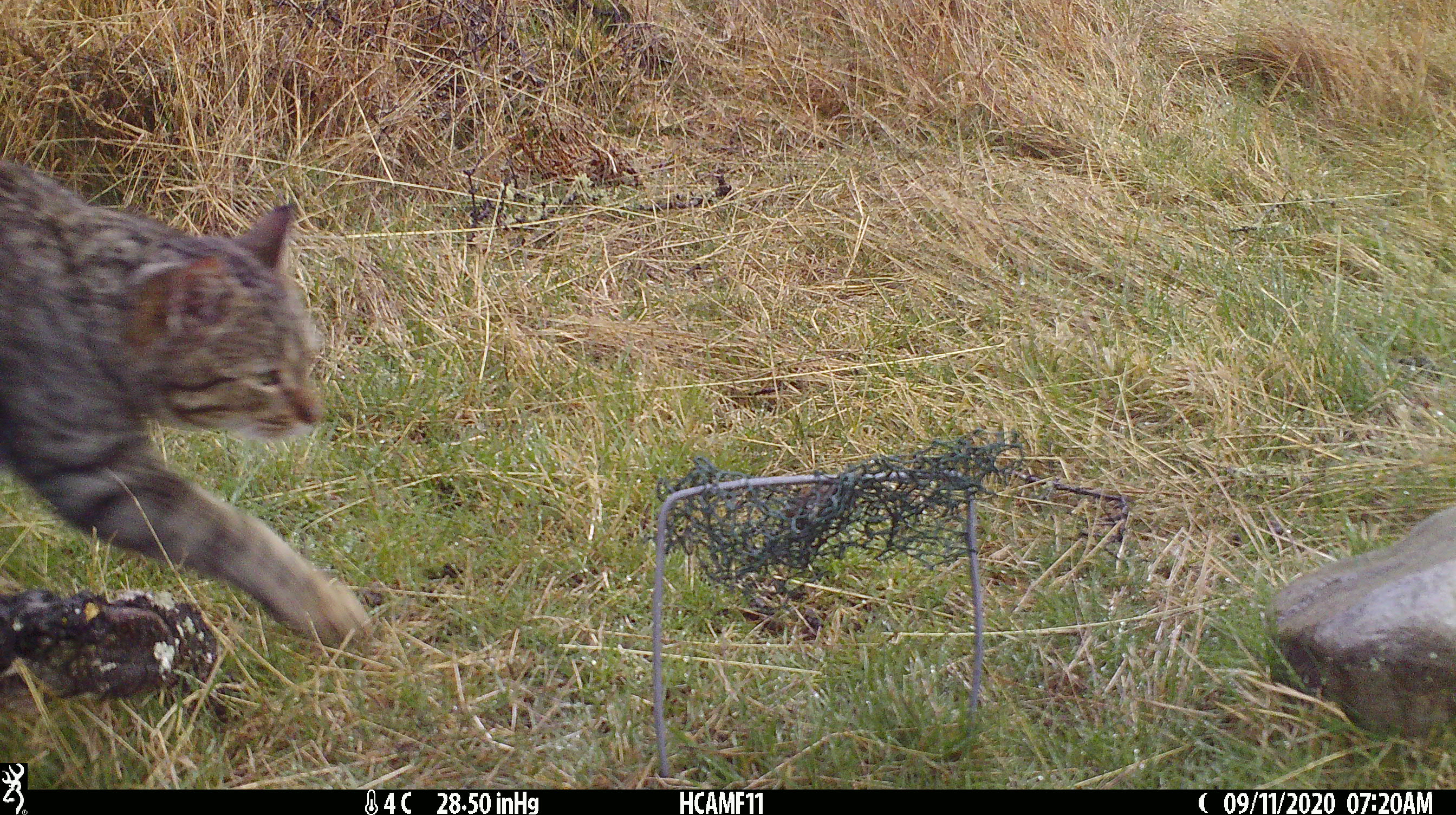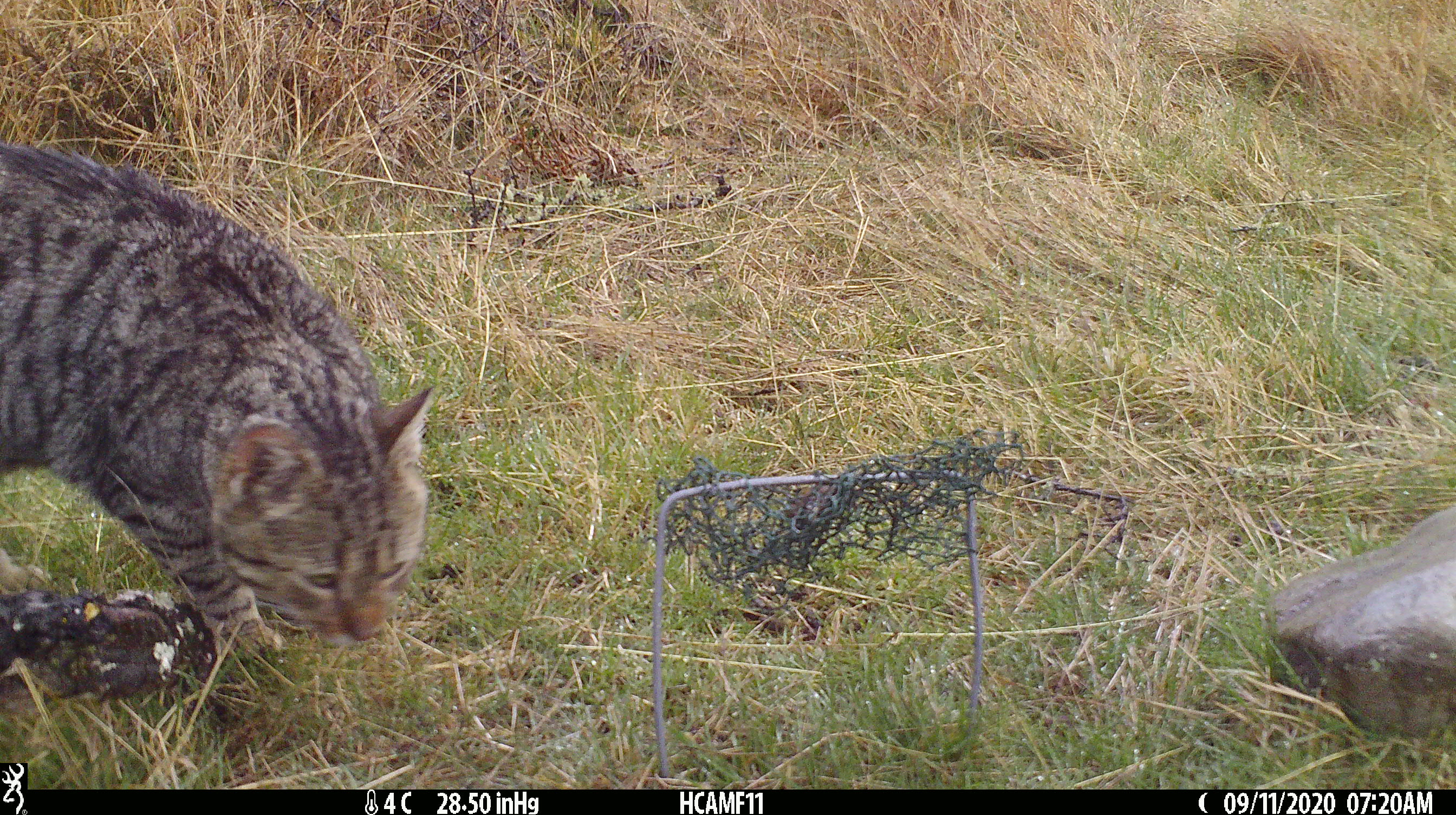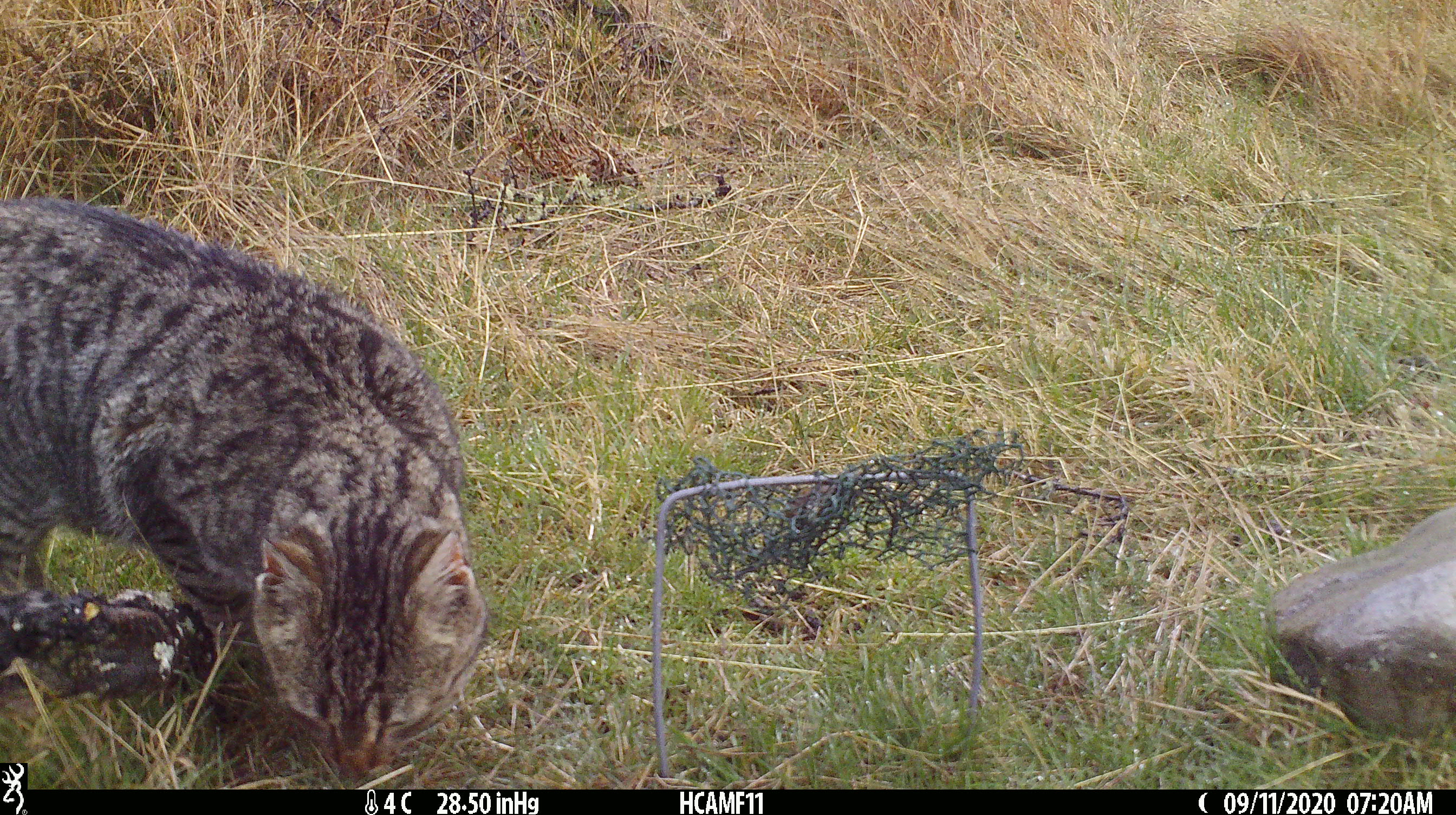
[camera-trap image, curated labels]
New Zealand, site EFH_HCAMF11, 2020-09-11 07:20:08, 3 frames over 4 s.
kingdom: Animalia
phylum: Chordata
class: Mammalia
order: Carnivora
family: Felidae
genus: Felis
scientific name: Felis catus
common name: domestic cat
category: cat